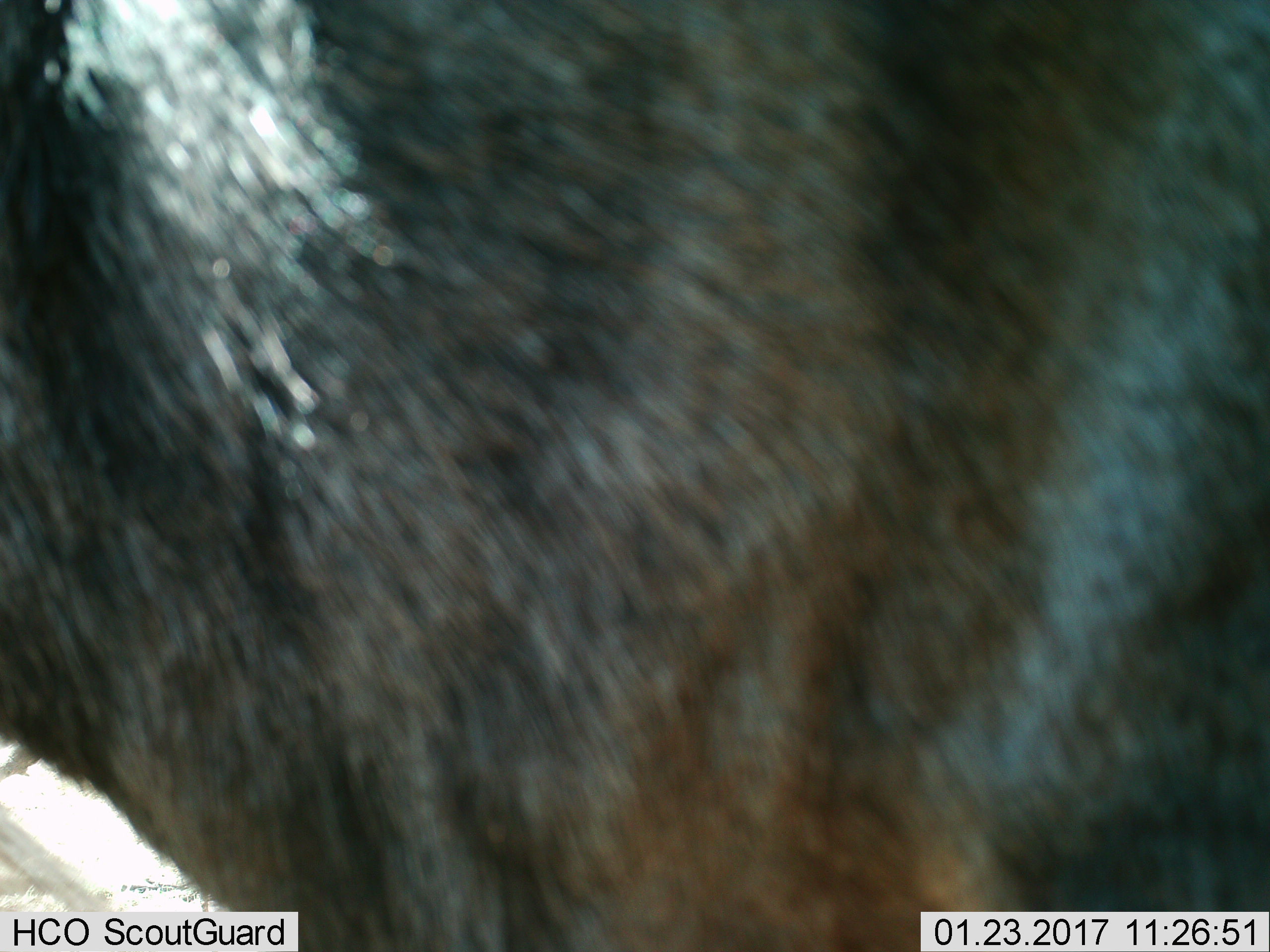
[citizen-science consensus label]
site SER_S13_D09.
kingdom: Animalia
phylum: Chordata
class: Mammalia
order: Artiodactyla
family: Bovidae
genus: Connochaetes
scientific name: Connochaetes taurinus taurinus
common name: blue wildebeest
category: wildebeestblue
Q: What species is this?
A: Wildebeestblue (blue wildebeest) (Connochaetes taurinus taurinus).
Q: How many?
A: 1.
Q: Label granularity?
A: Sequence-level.